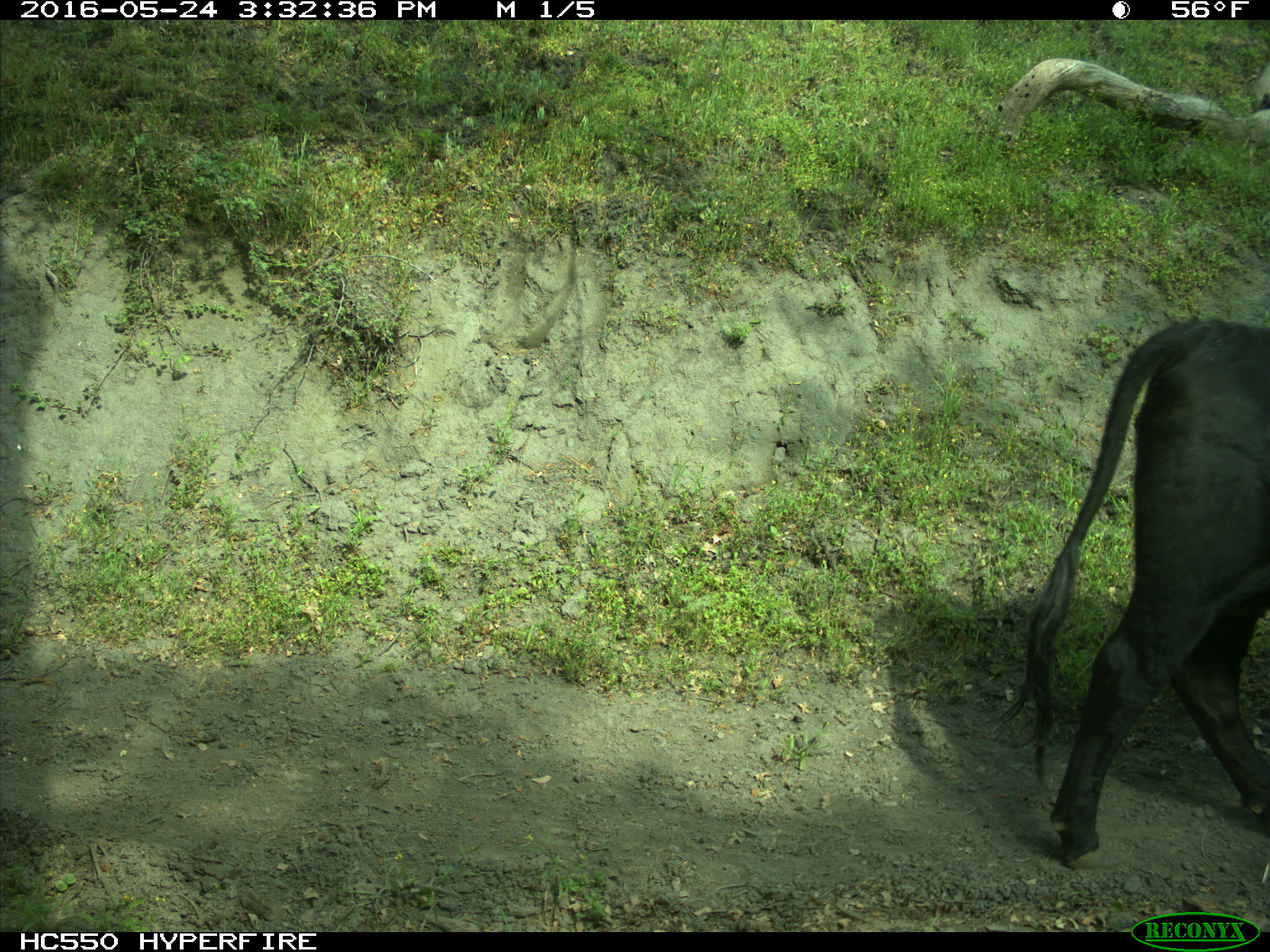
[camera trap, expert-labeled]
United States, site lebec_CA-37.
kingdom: Animalia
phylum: Chordata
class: Mammalia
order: Artiodactyla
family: Bovidae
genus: Bos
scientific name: Bos taurus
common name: domestic cow